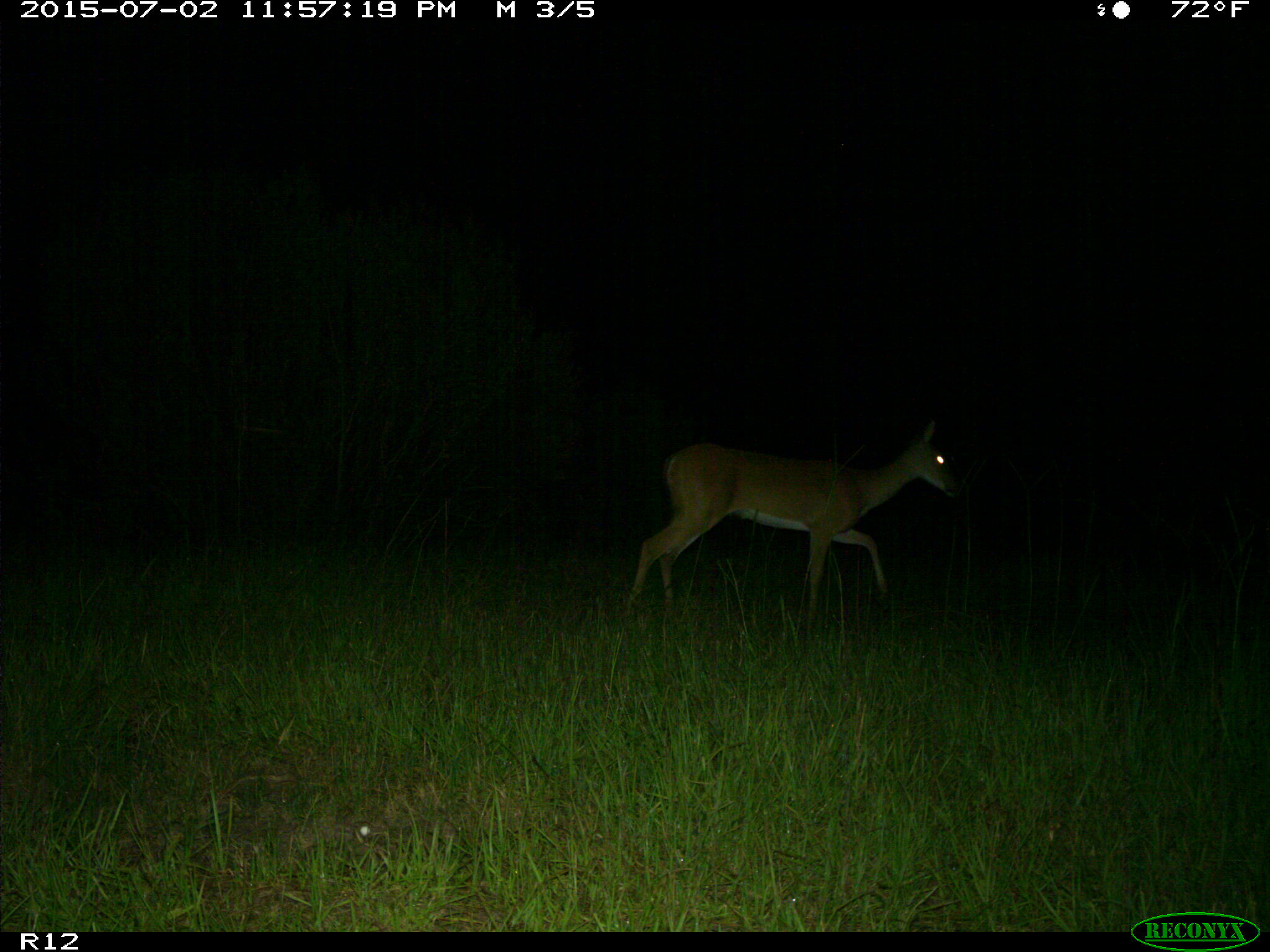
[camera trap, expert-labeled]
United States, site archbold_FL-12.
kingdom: Animalia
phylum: Chordata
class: Mammalia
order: Artiodactyla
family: Cervidae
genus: Odocoileus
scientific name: Odocoileus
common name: deer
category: unidentified deer